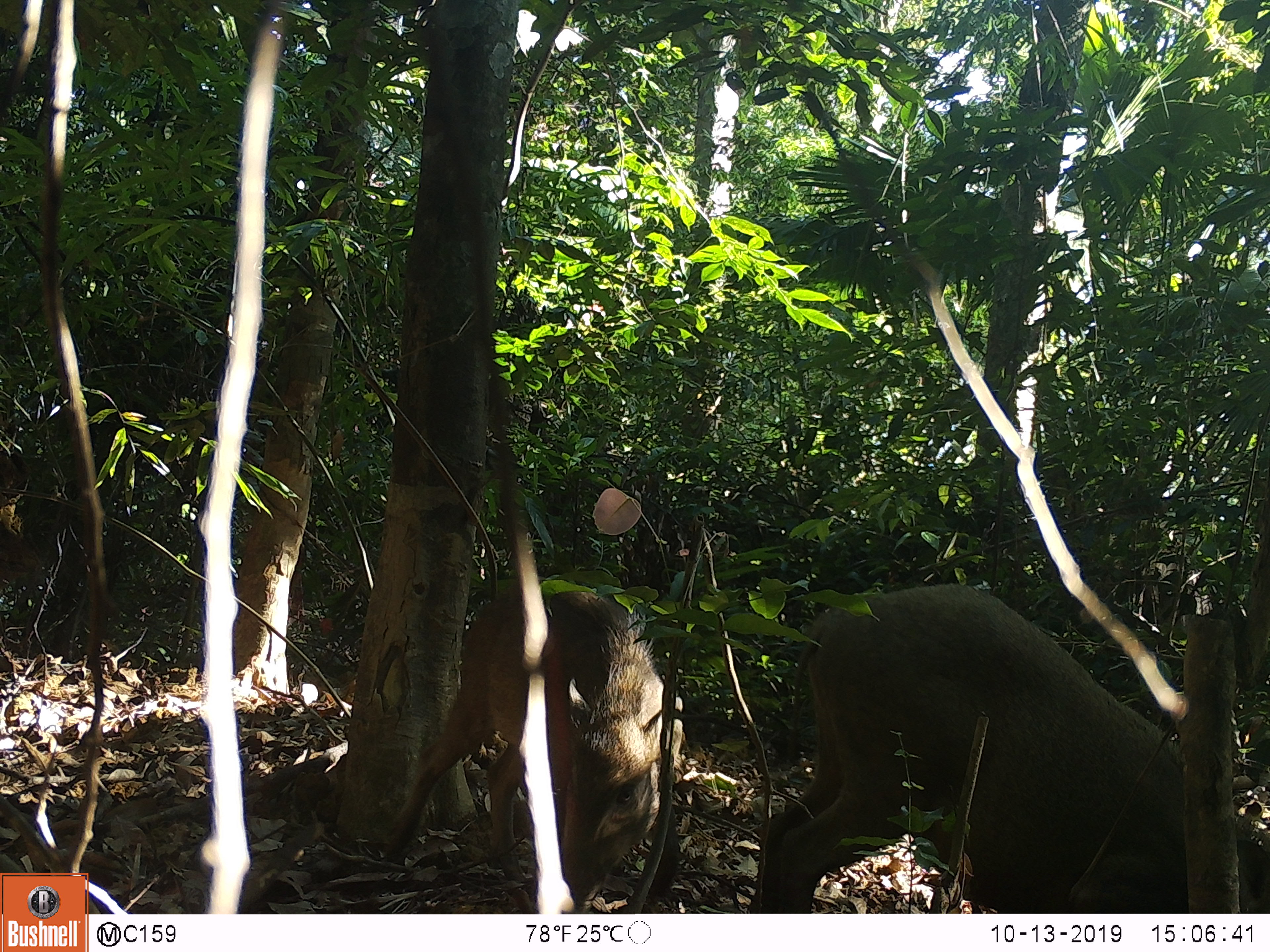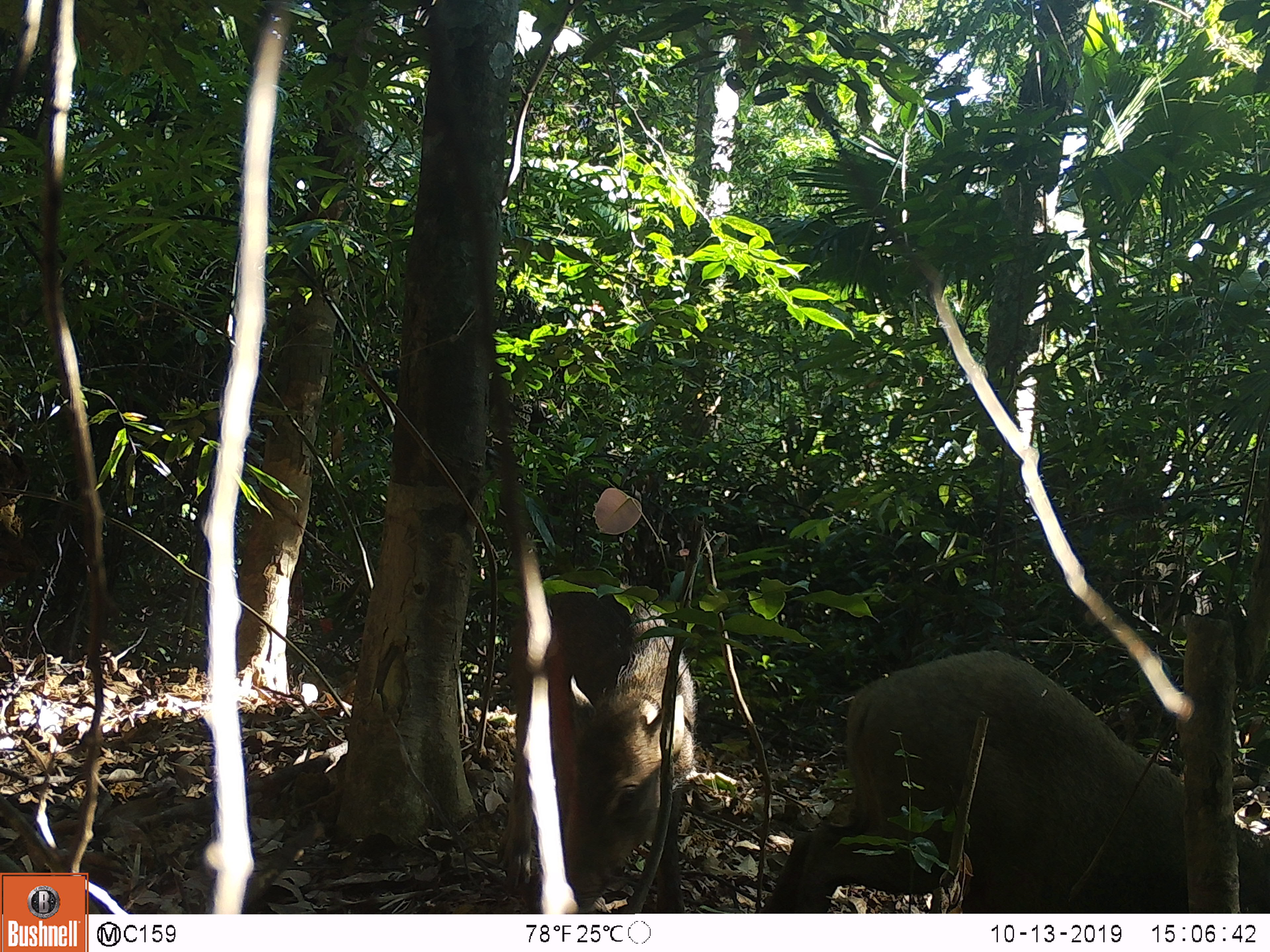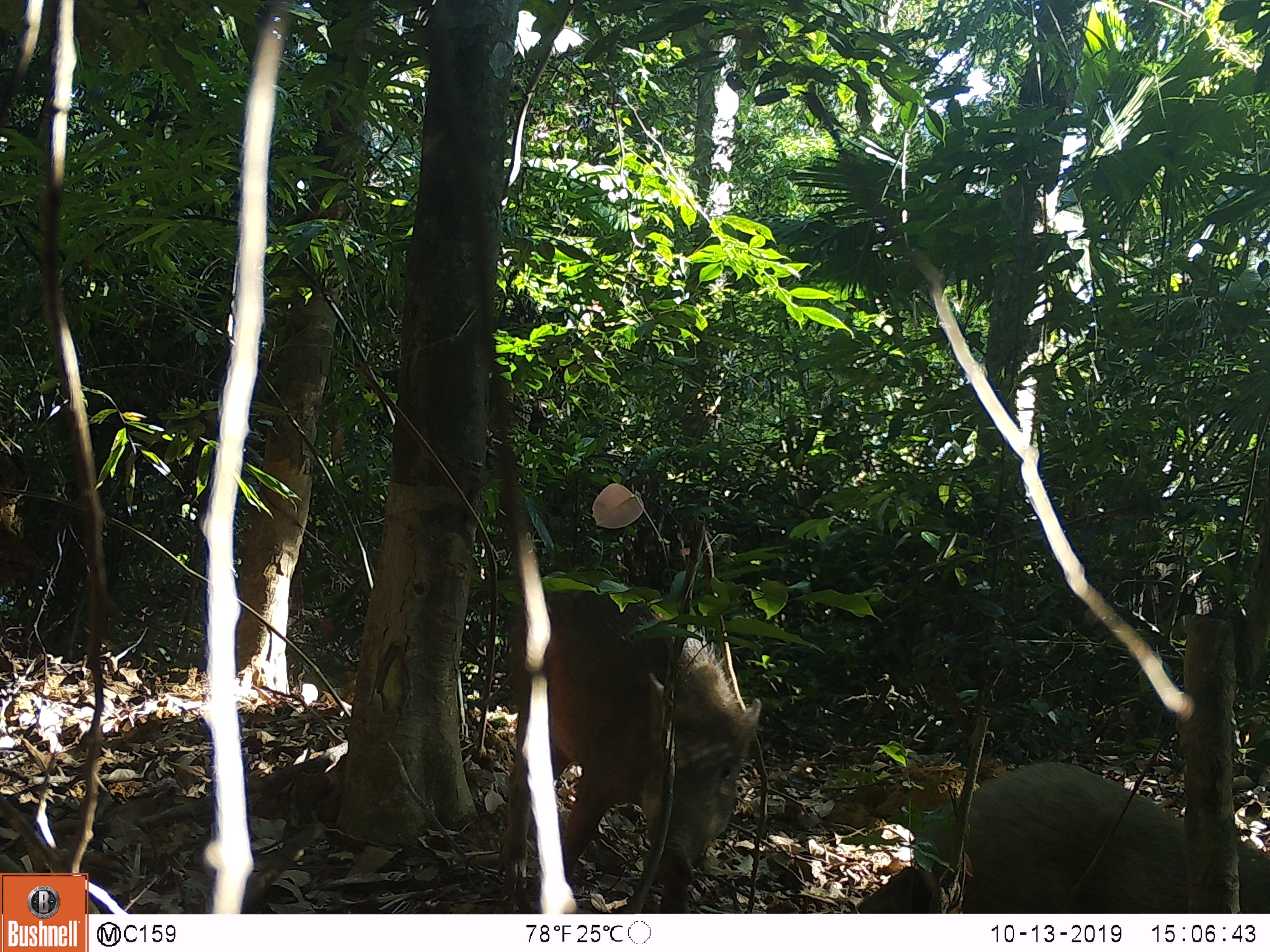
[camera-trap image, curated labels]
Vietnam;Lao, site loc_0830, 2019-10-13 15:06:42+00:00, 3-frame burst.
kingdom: Animalia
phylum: Chordata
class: Mammalia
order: Artiodactyla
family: Suidae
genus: Sus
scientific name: Sus scrofa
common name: eurasian wild pig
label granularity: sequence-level